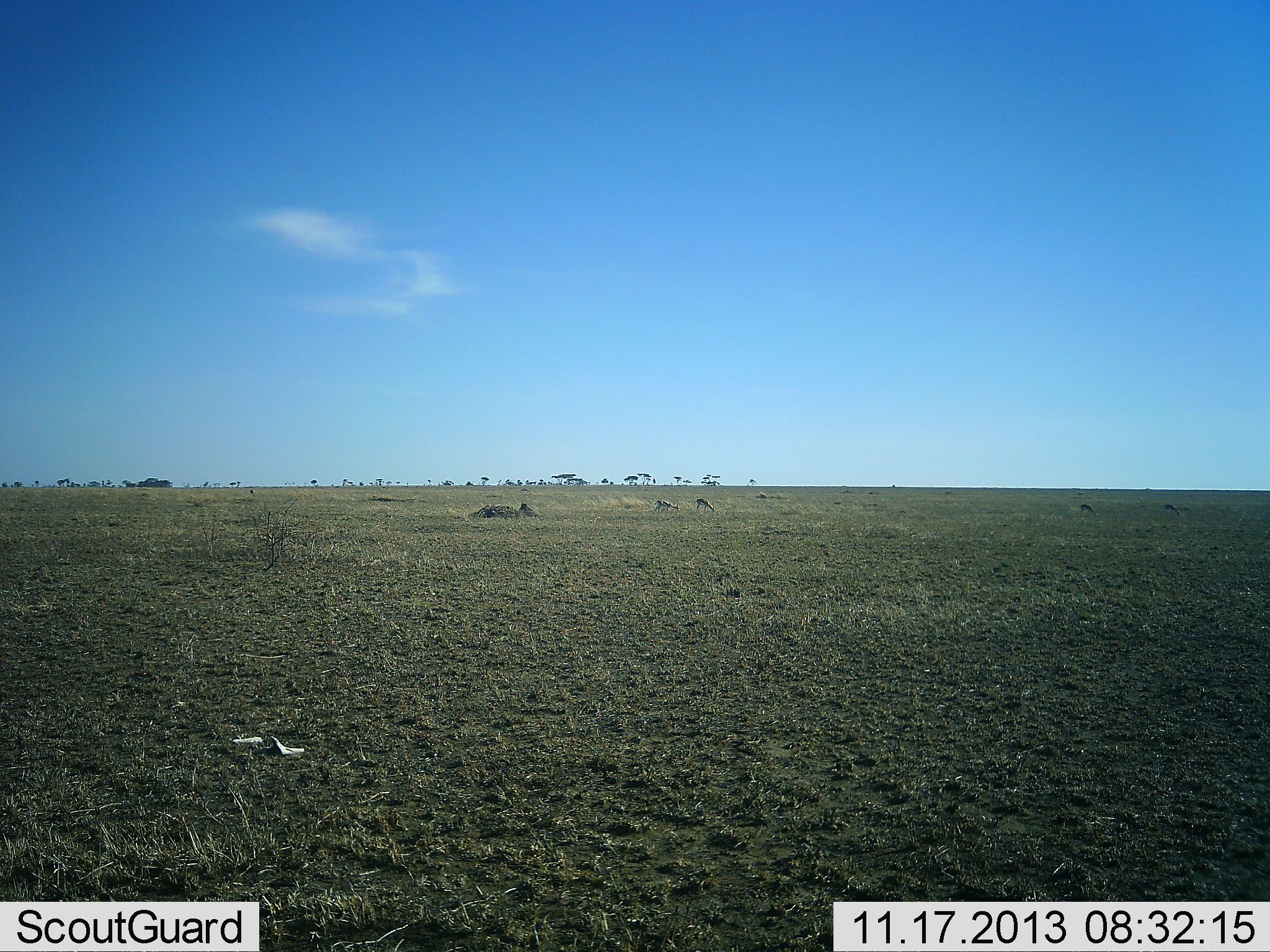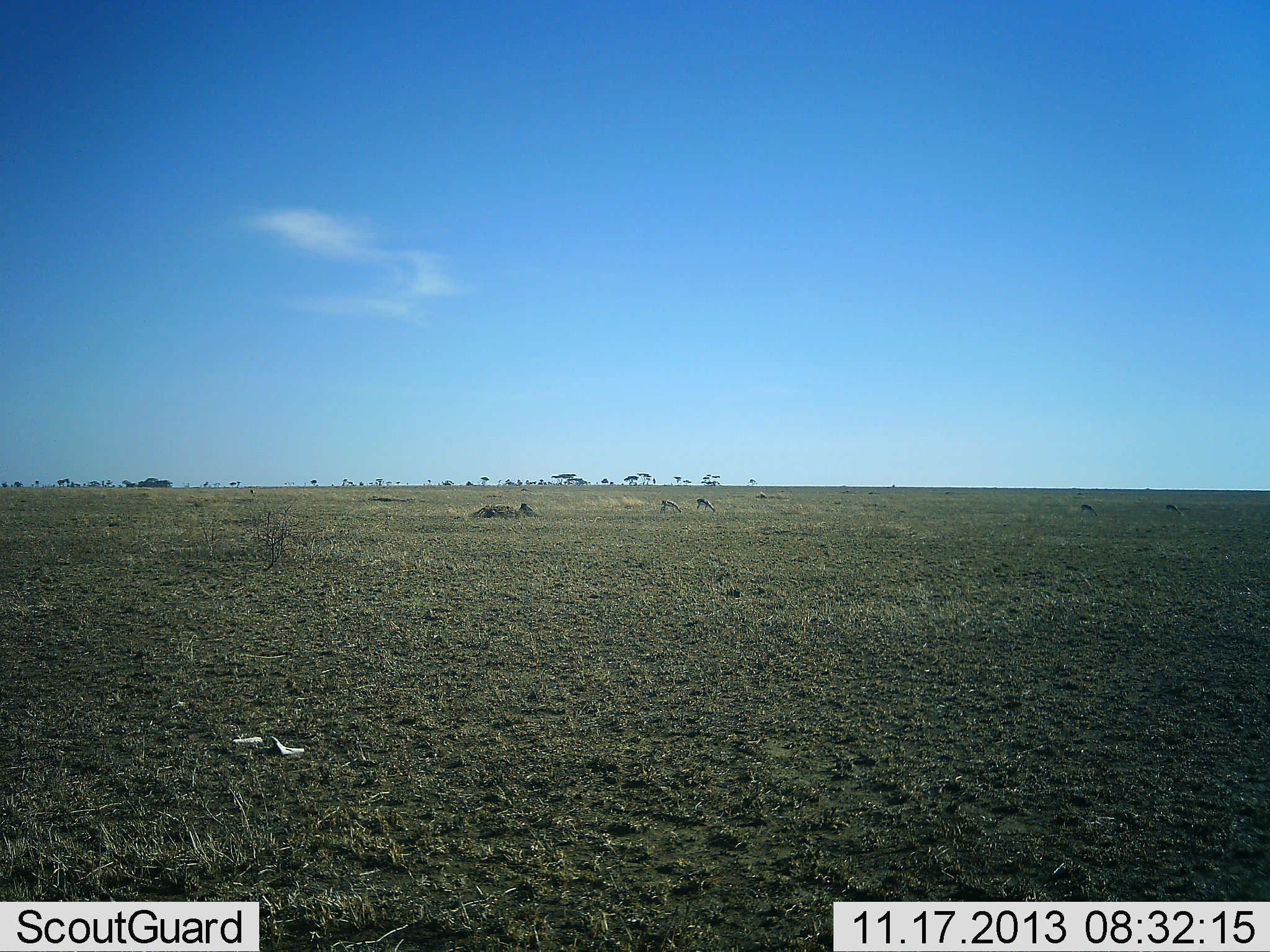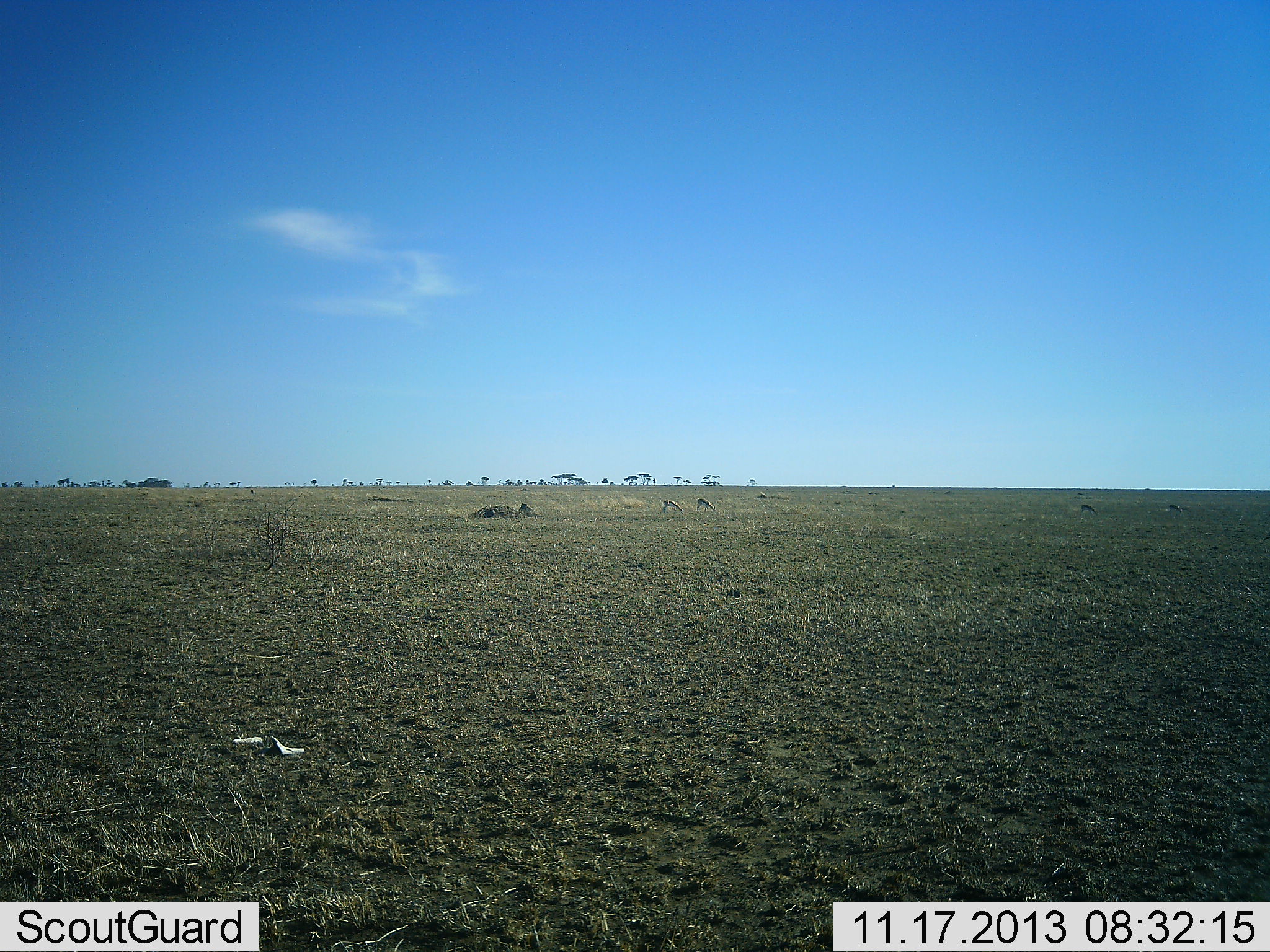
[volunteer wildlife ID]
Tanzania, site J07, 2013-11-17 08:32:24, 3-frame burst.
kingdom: Animalia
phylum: Chordata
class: Mammalia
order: Artiodactyla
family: Bovidae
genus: Eudorcas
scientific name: Eudorcas thomsonii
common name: thomson's gazelle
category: gazellethomsons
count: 4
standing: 10%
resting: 0%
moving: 0%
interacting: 0%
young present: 0%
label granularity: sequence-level